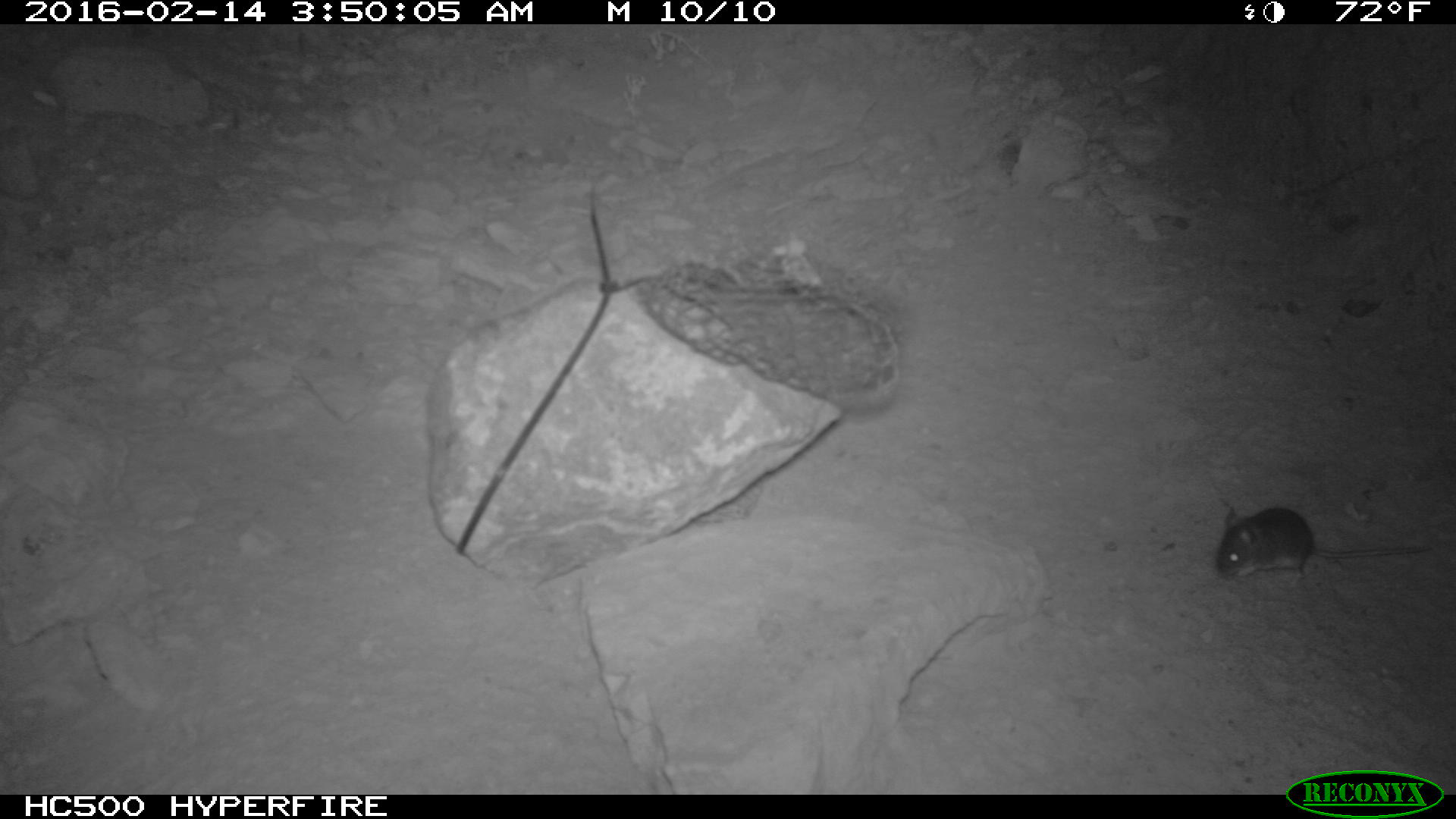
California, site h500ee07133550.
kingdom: Animalia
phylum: Chordata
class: Mammalia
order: Rodentia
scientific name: Rodentia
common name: rodent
Rodent (Rodentia).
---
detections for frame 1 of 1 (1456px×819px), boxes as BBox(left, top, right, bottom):
rodent: BBox(1216, 505, 1433, 585)